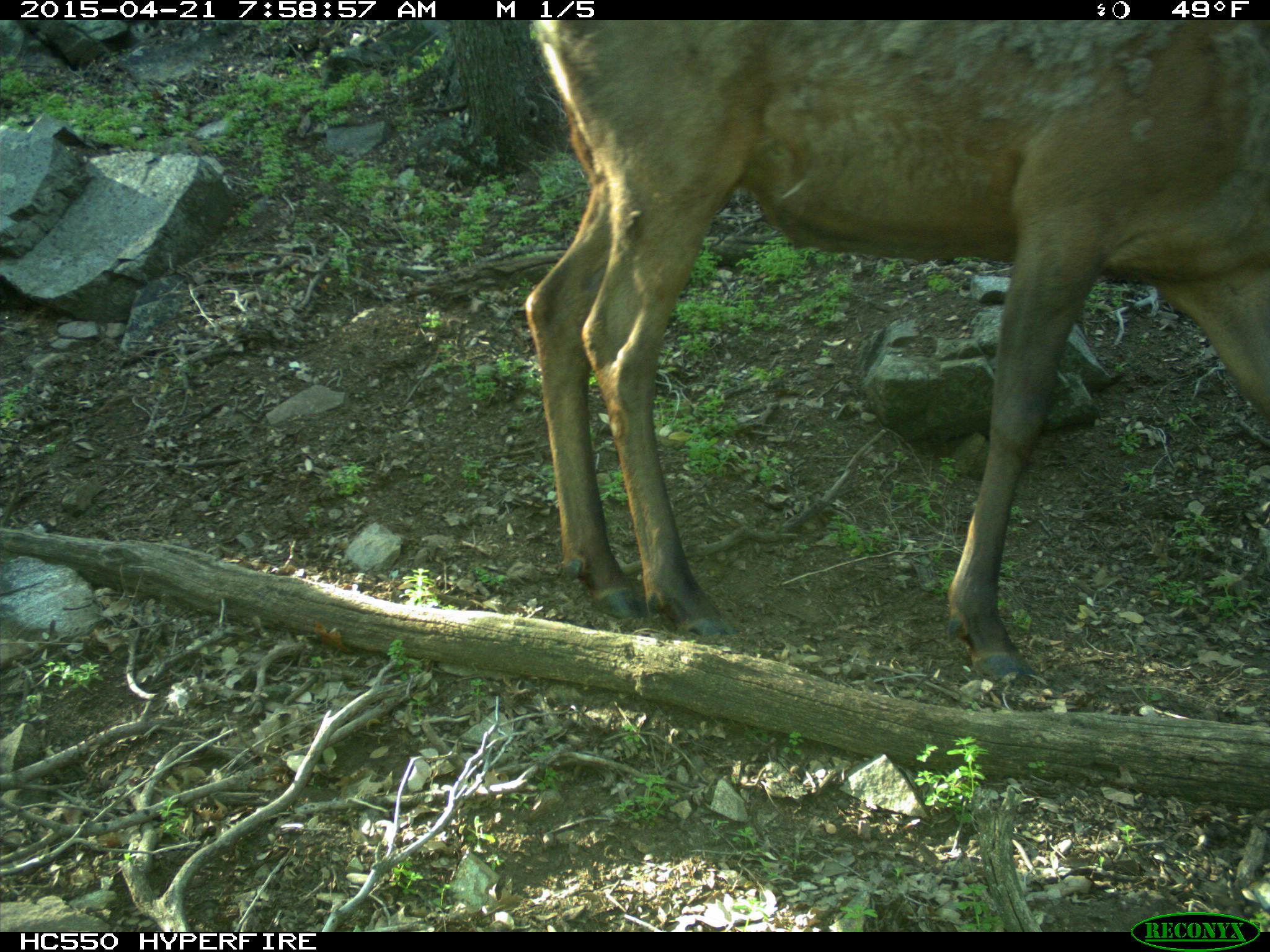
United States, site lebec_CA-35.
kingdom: Animalia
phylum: Chordata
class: Mammalia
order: Artiodactyla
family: Cervidae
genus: Cervus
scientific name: Cervus canadensis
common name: elk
Cervus canadensis (elk).